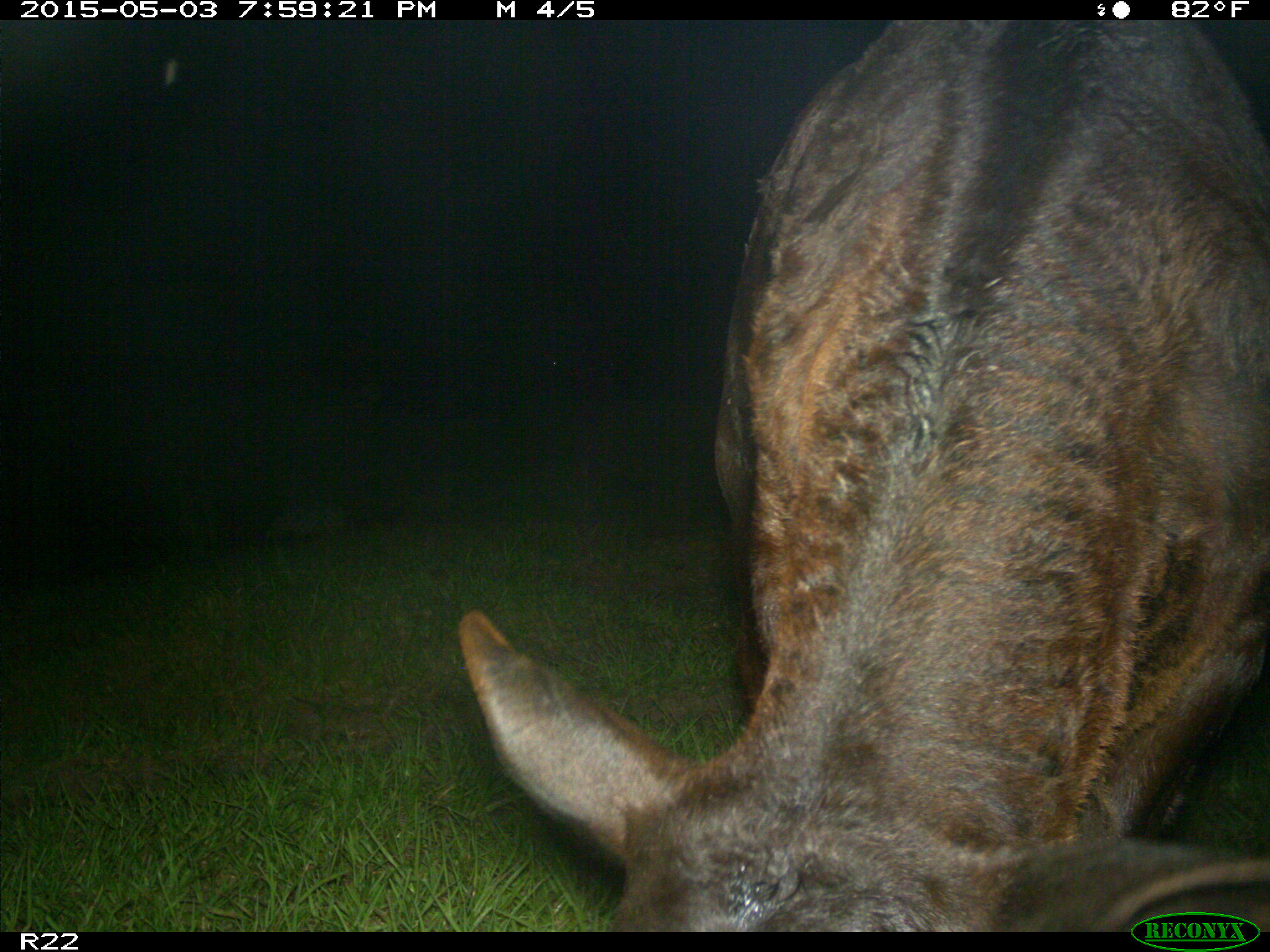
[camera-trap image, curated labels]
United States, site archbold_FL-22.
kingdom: Animalia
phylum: Chordata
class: Mammalia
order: Artiodactyla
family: Bovidae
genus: Bos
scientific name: Bos taurus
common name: domestic cow